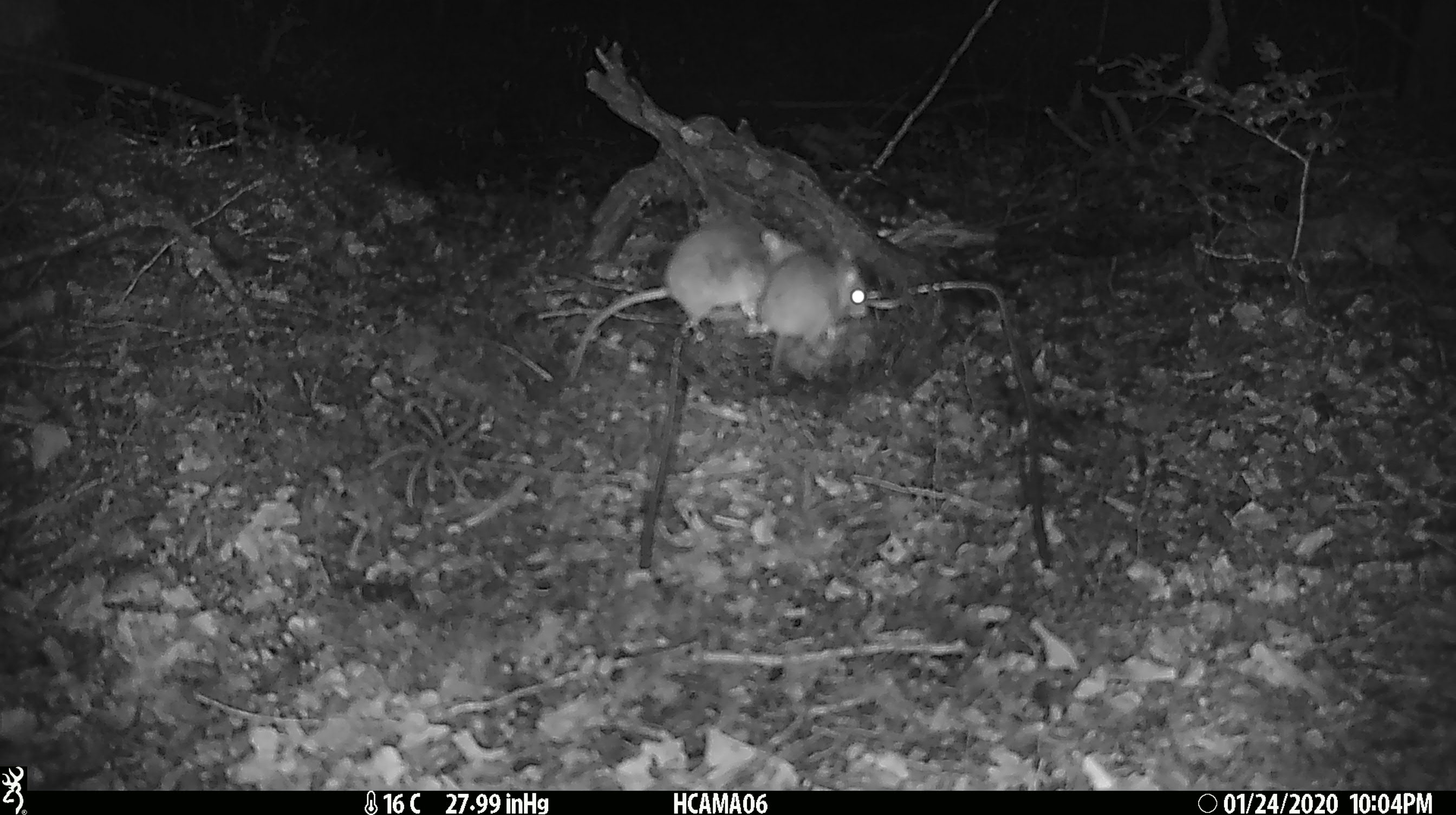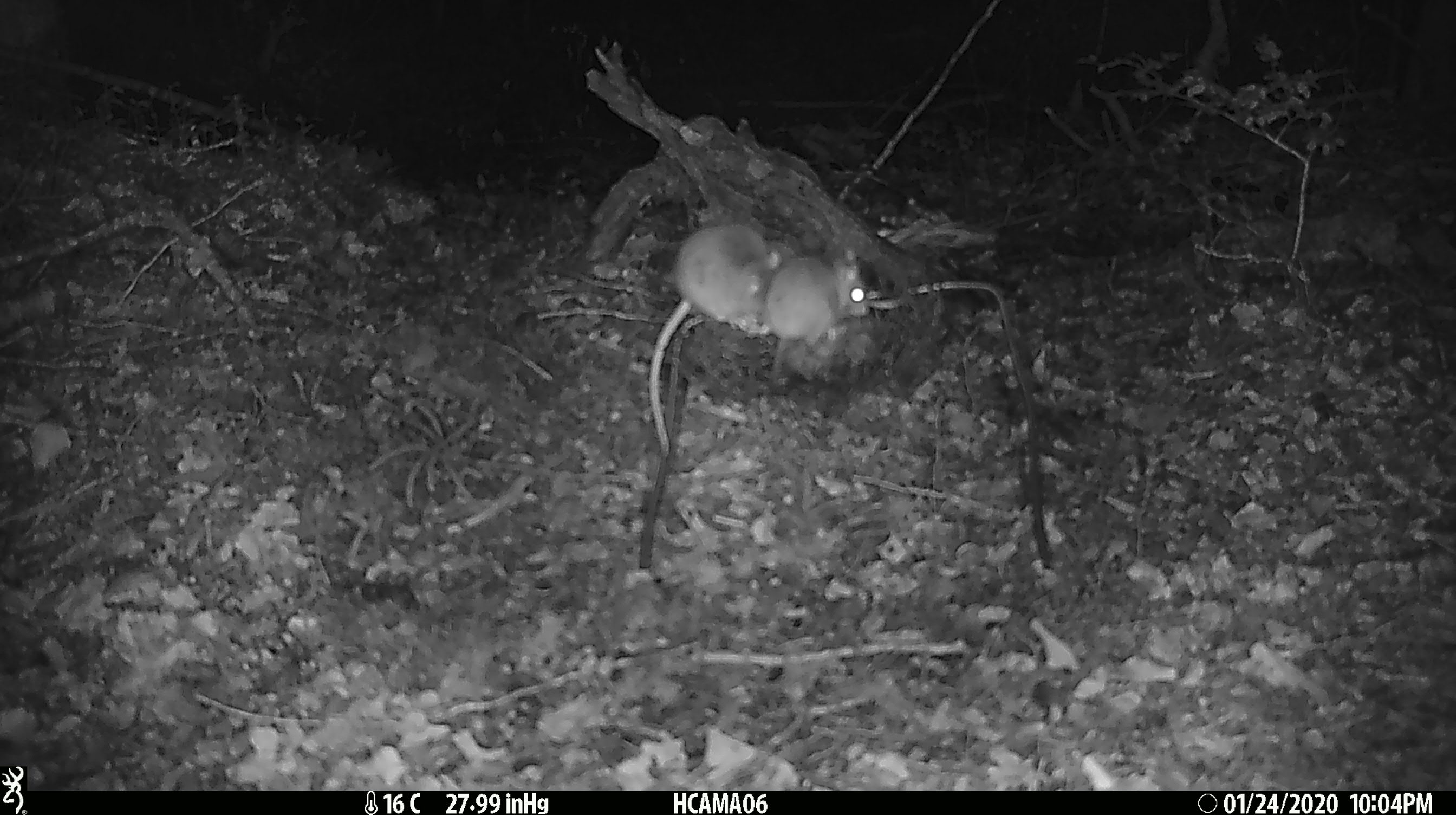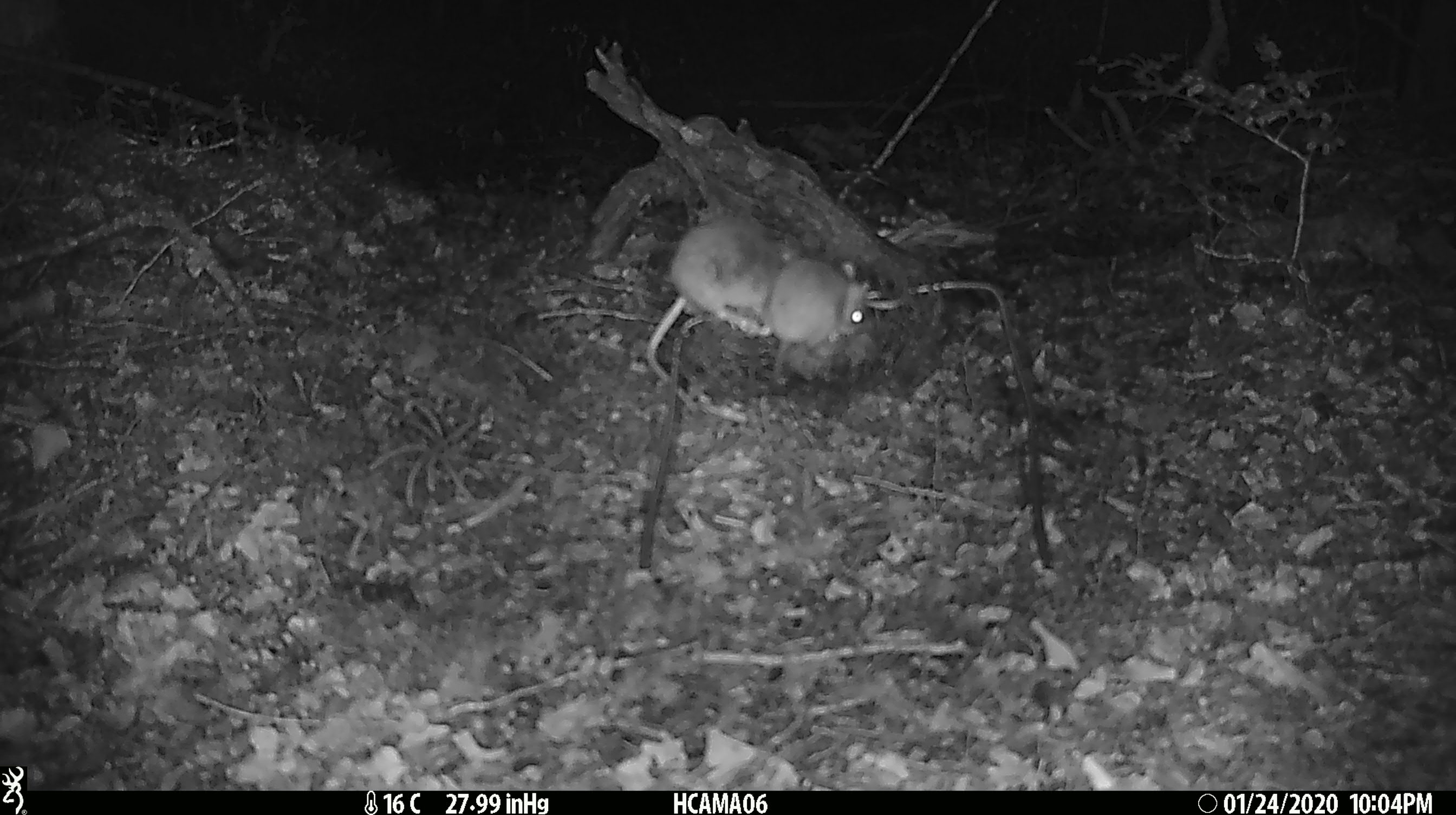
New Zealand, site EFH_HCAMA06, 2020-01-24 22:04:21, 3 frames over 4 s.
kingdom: Animalia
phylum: Chordata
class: Mammalia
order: Rodentia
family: Muridae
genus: Mus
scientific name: Mus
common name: mouse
Mouse (Mus).